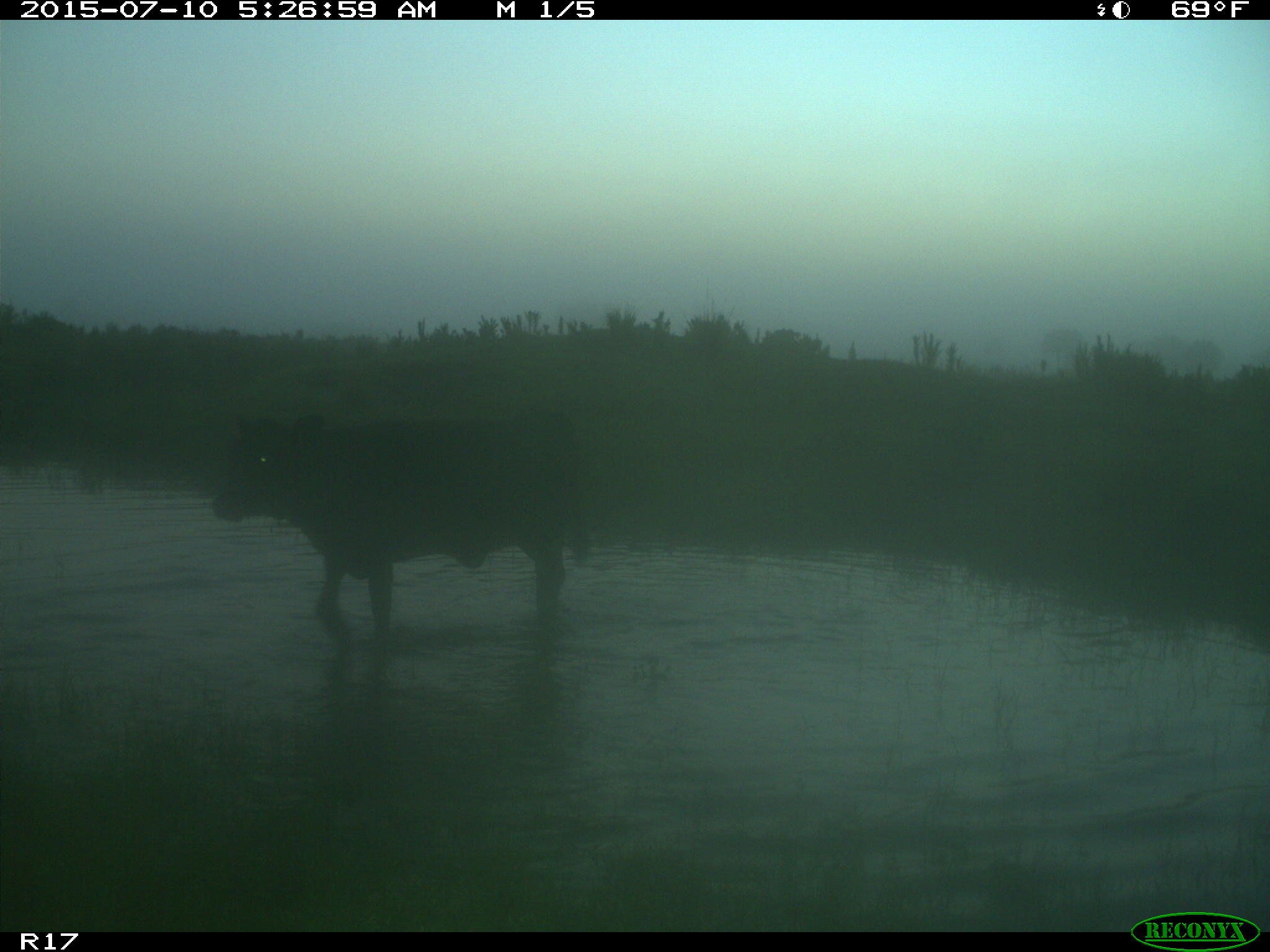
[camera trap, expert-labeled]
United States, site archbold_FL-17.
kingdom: Animalia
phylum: Chordata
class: Mammalia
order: Artiodactyla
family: Bovidae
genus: Bos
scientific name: Bos taurus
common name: domestic cow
Bos taurus (domestic cow).